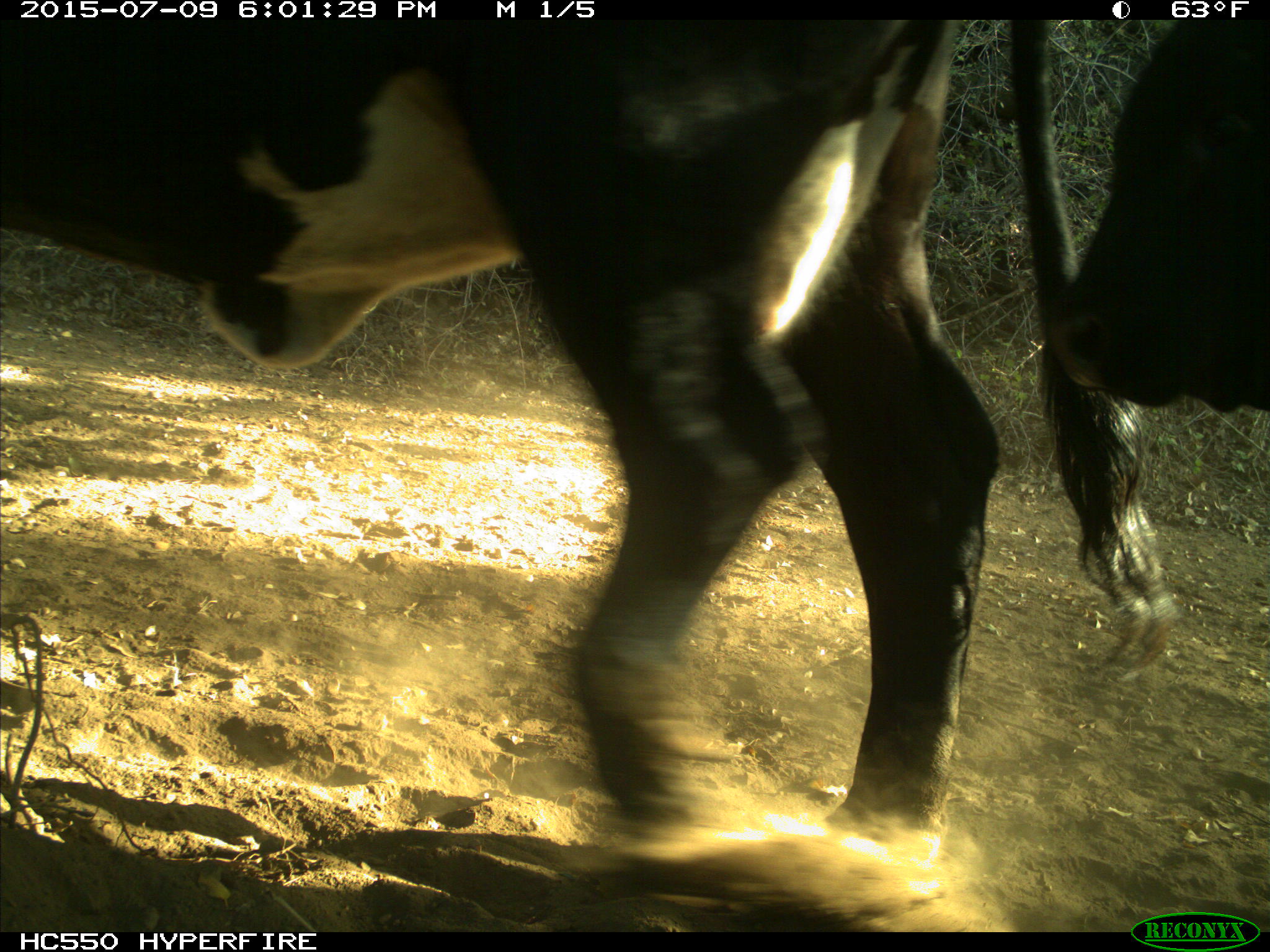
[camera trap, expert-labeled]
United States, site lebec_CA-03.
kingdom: Animalia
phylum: Chordata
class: Mammalia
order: Artiodactyla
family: Bovidae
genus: Bos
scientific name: Bos taurus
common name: domestic cow